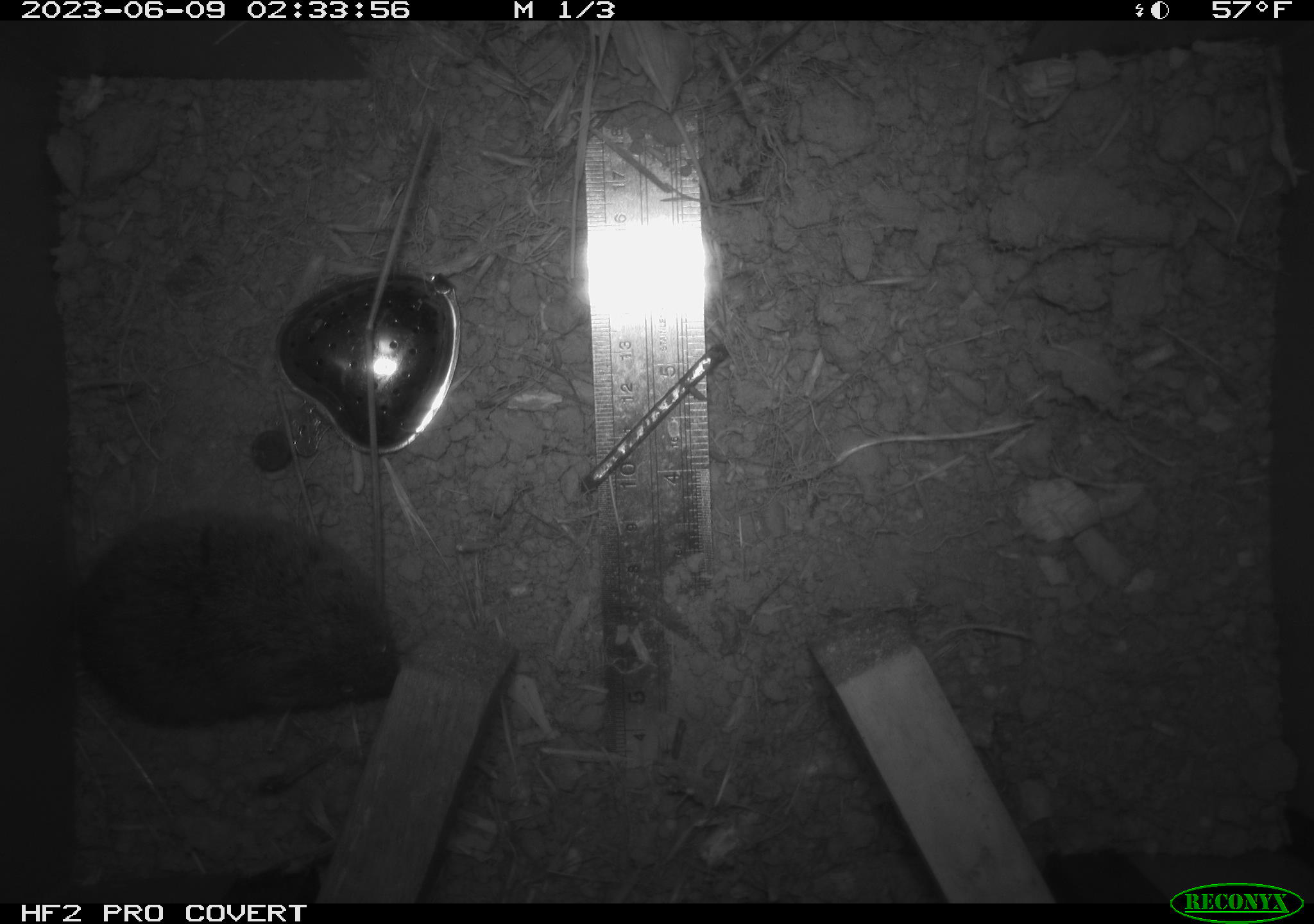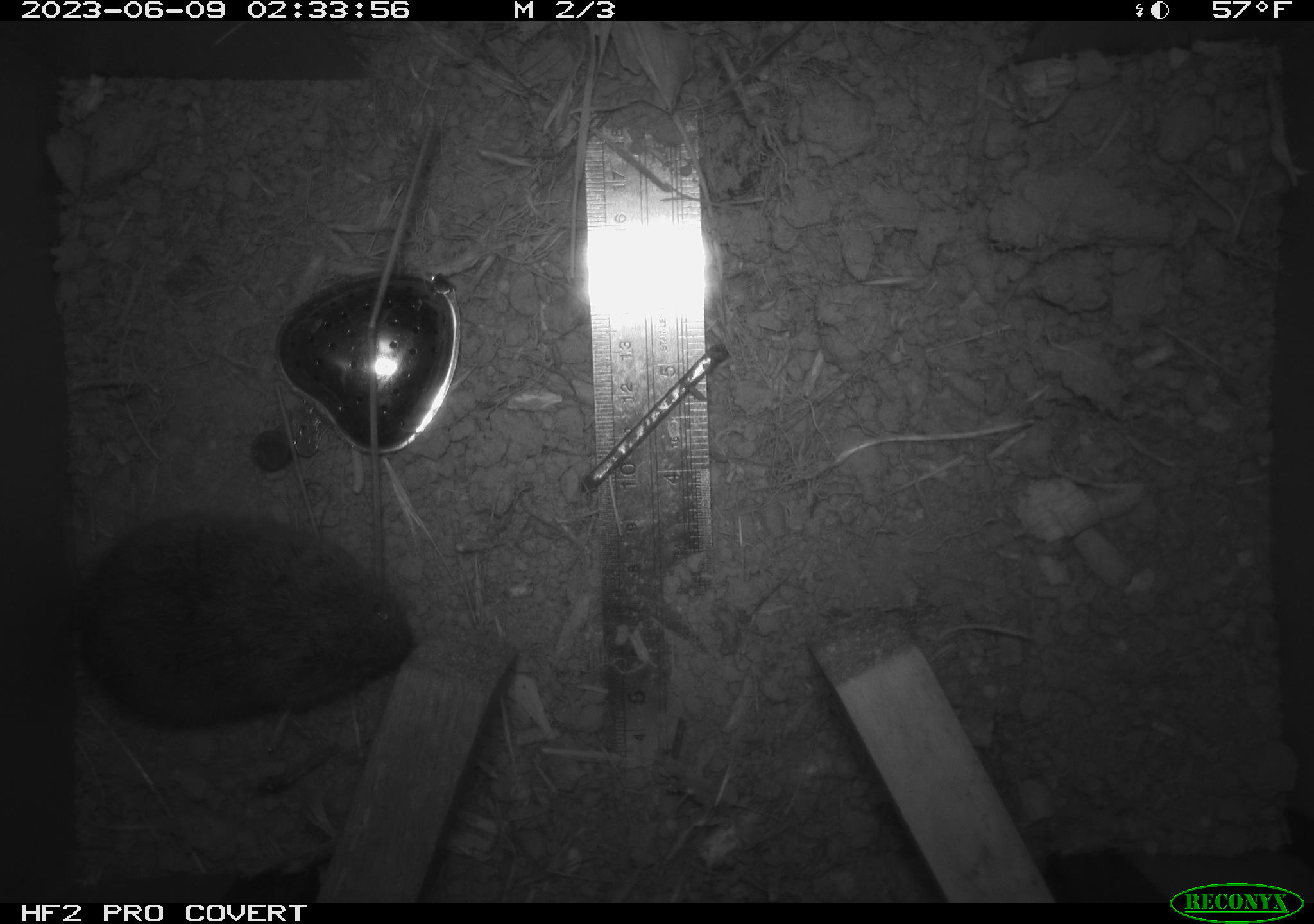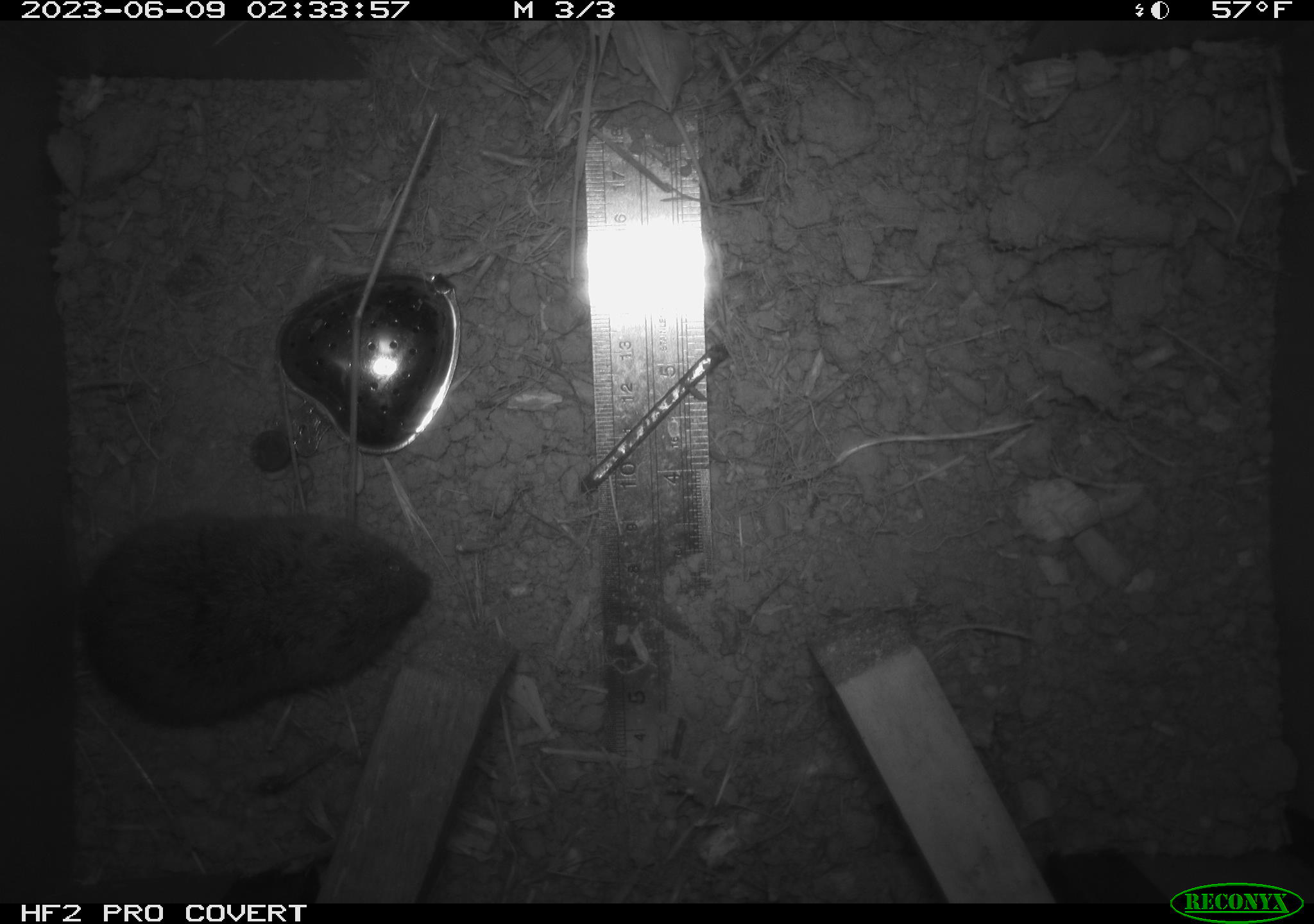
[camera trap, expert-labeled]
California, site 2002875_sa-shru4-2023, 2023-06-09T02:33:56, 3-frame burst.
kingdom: Animalia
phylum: Chordata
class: Mammalia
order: Rodentia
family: Cricetidae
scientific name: Arvicolinae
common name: voles, lemmings, and muskrats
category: arvicolinae subfamily